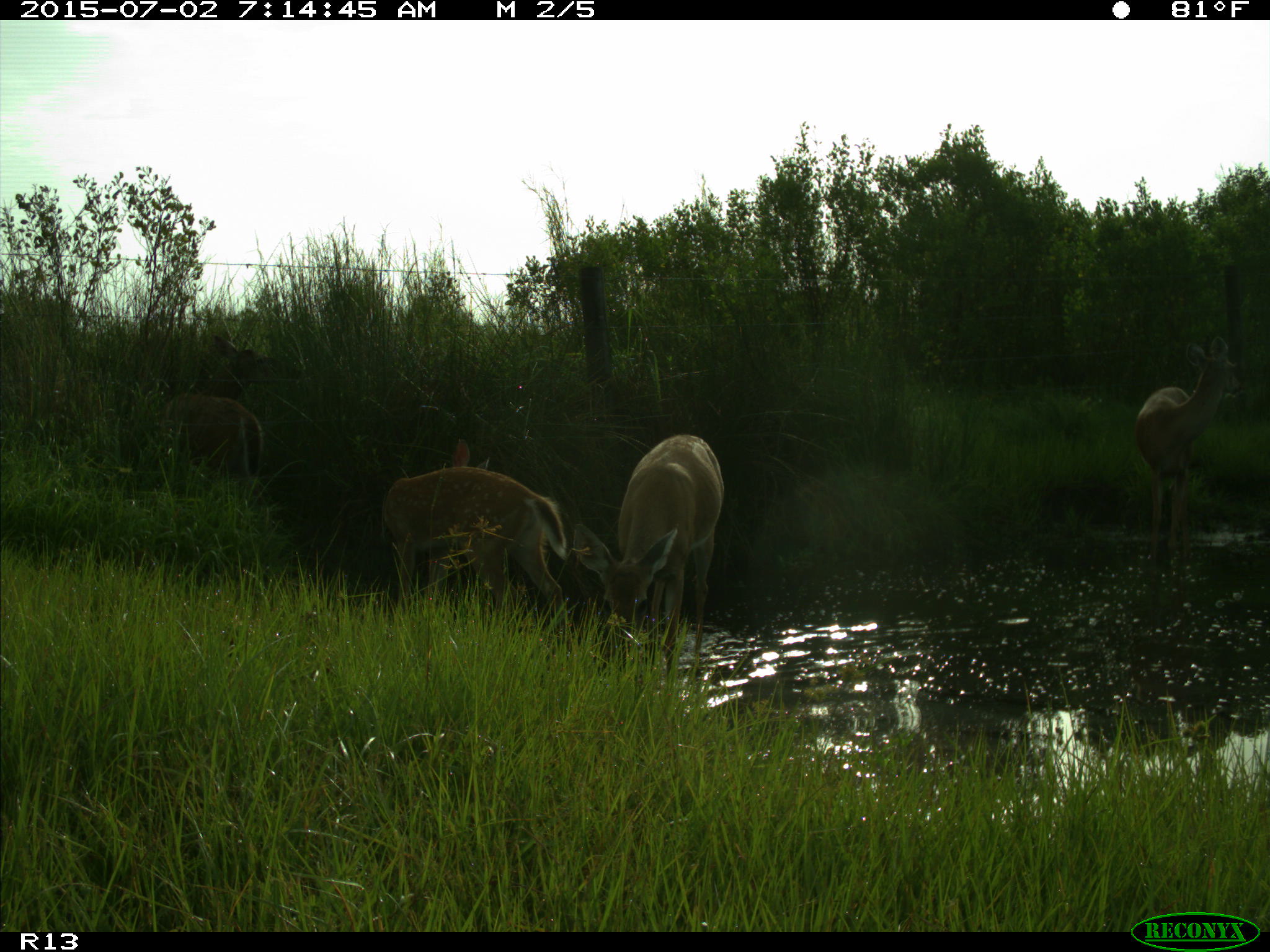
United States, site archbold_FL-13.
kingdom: Animalia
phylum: Chordata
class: Mammalia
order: Artiodactyla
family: Cervidae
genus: Odocoileus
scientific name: Odocoileus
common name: deer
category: unidentified deer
Unidentified deer (deer) (Odocoileus).